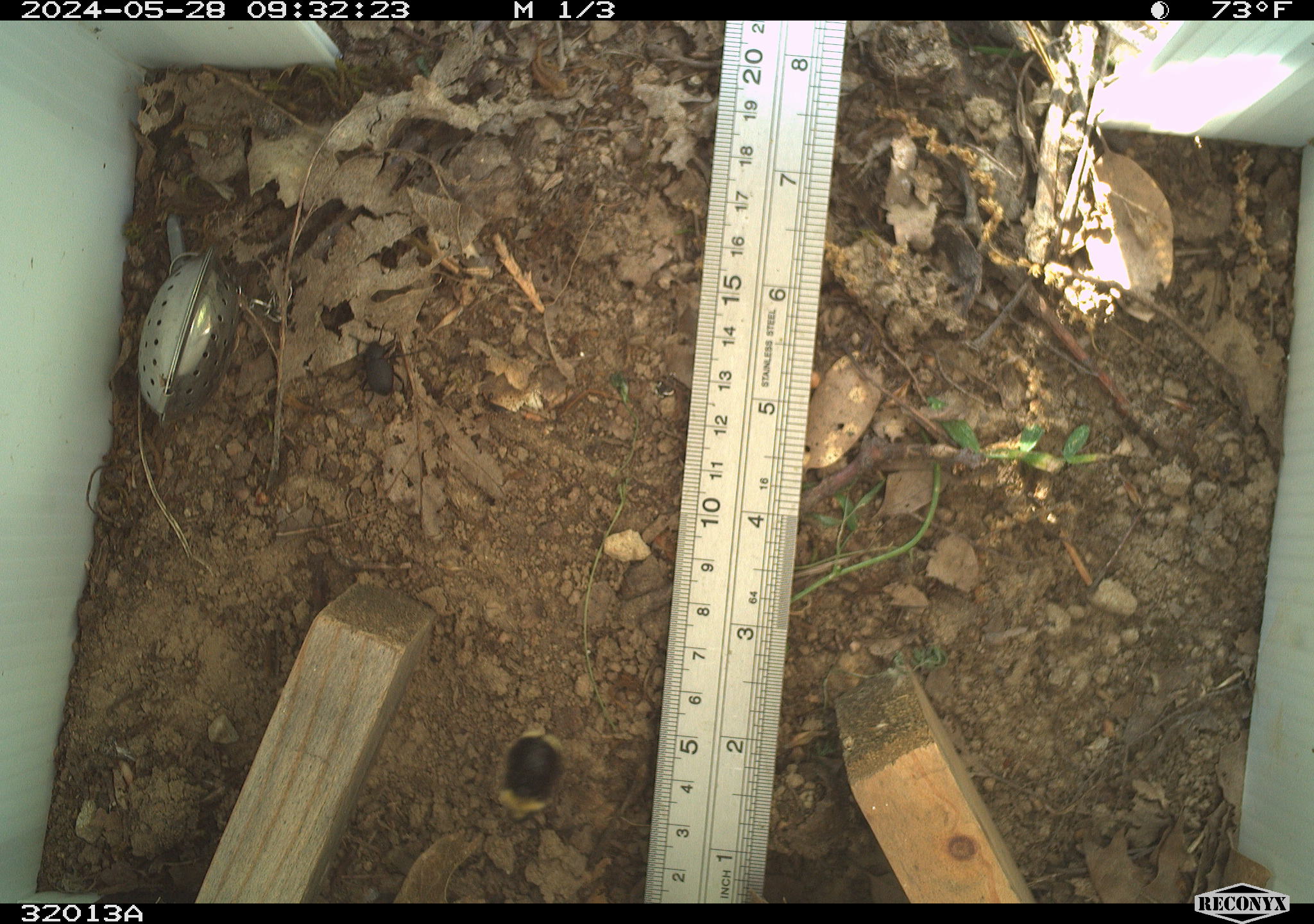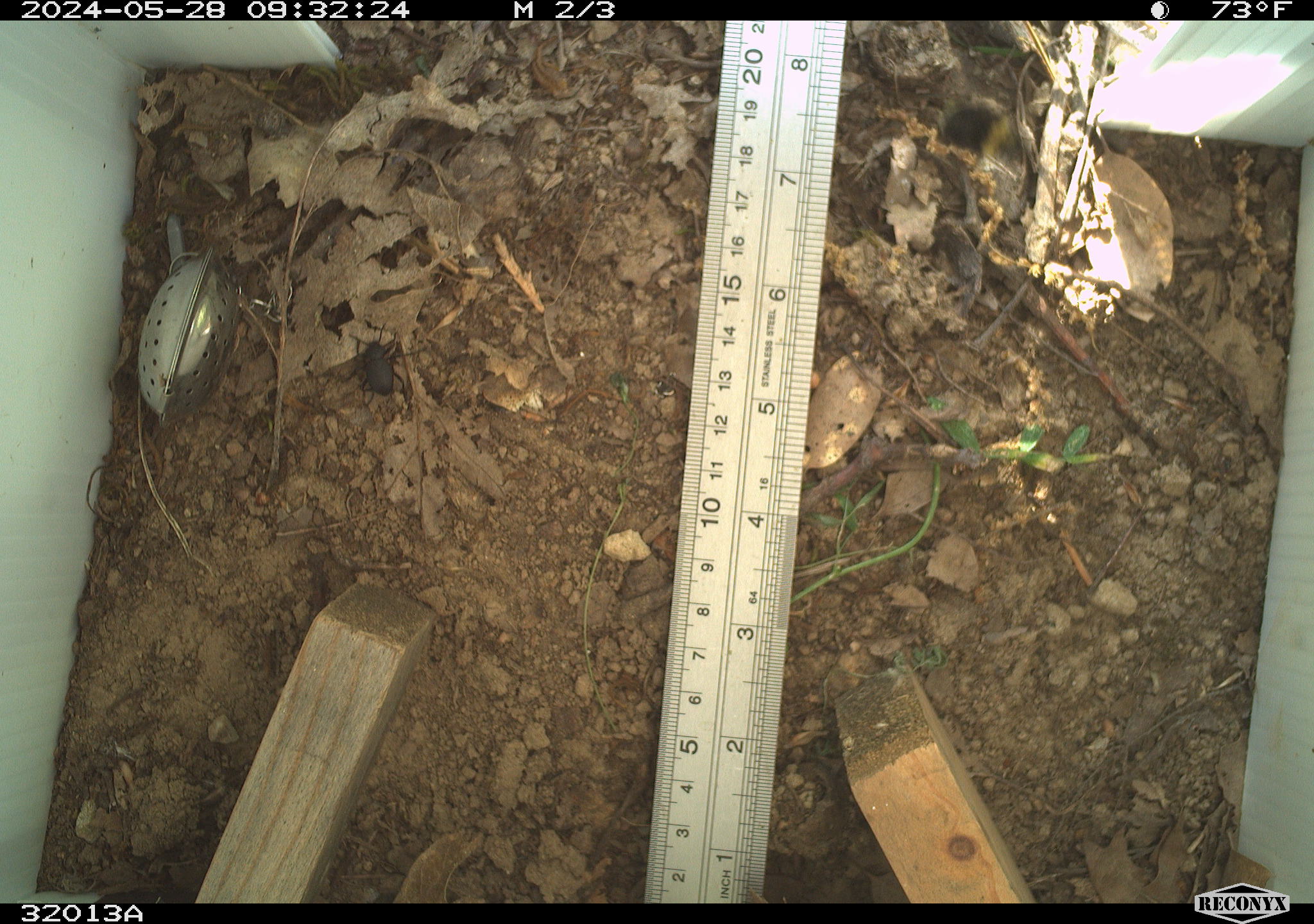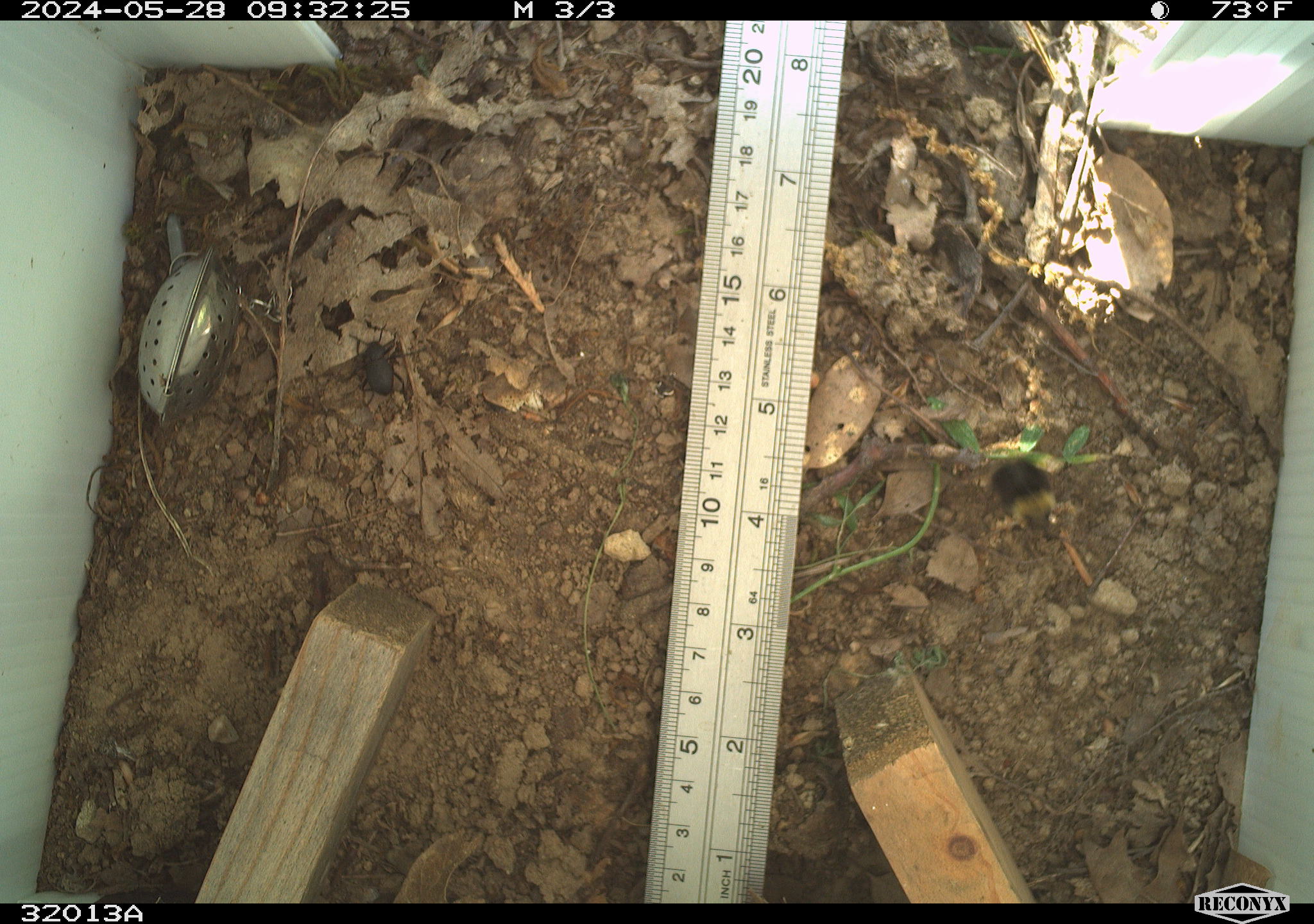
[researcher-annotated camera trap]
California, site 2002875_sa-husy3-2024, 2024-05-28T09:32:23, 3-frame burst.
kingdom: Animalia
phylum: Arthropoda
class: Insecta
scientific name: Insecta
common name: insect